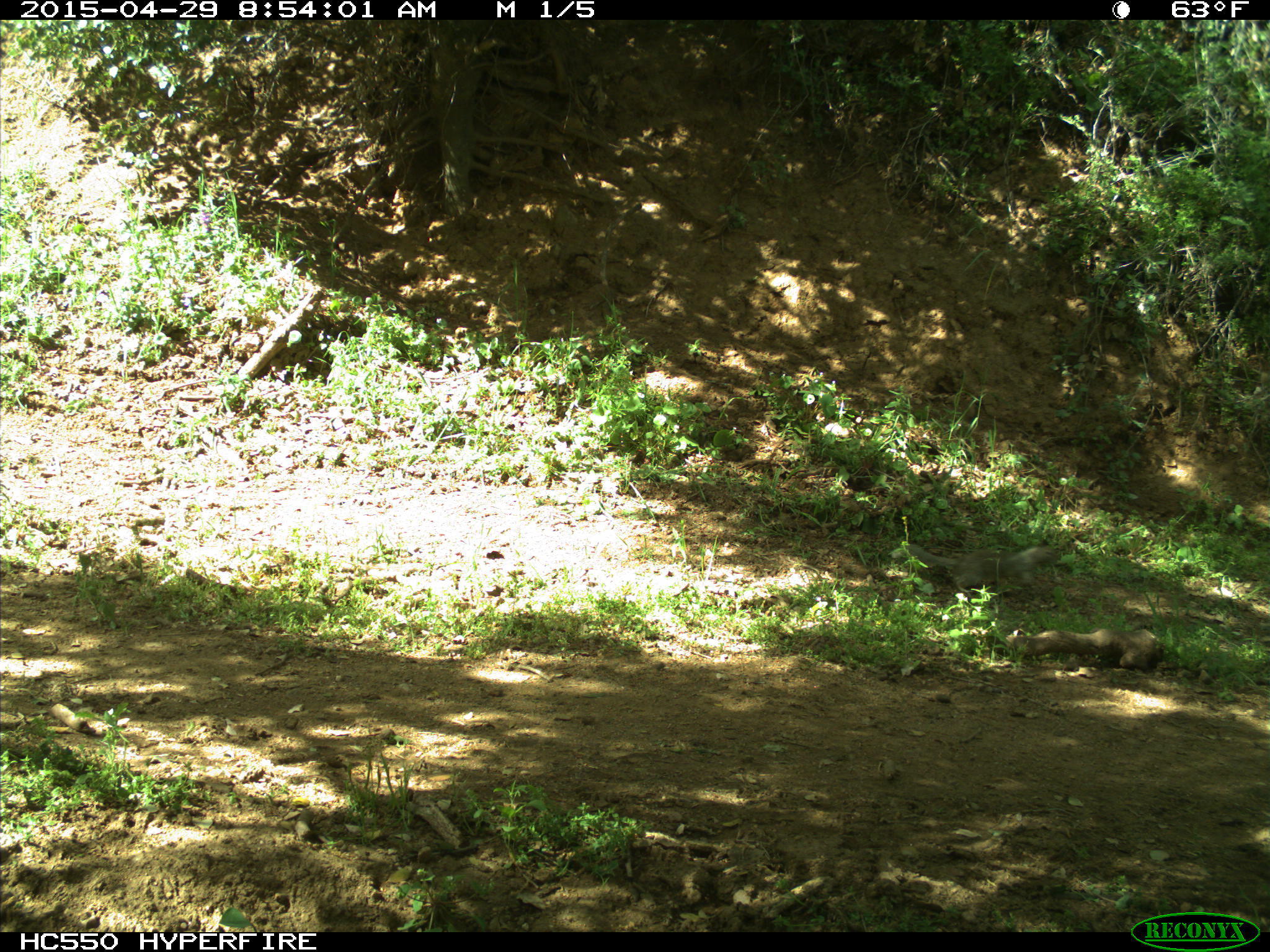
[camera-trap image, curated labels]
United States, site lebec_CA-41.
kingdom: Animalia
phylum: Chordata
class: Mammalia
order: Rodentia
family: Sciuridae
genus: Otospermophilus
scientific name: Otospermophilus beecheyi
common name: california ground squirrel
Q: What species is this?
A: Otospermophilus beecheyi (california ground squirrel).